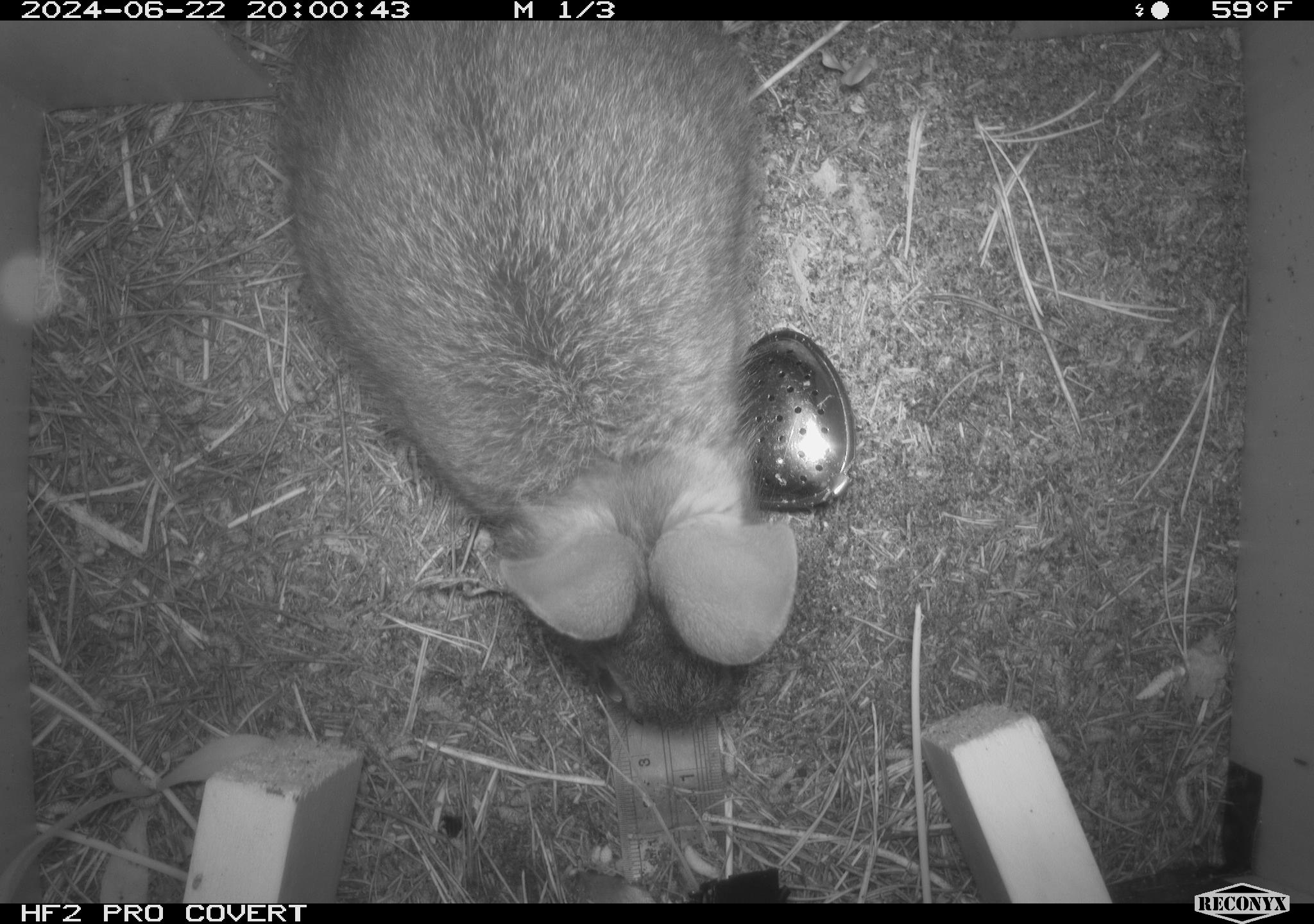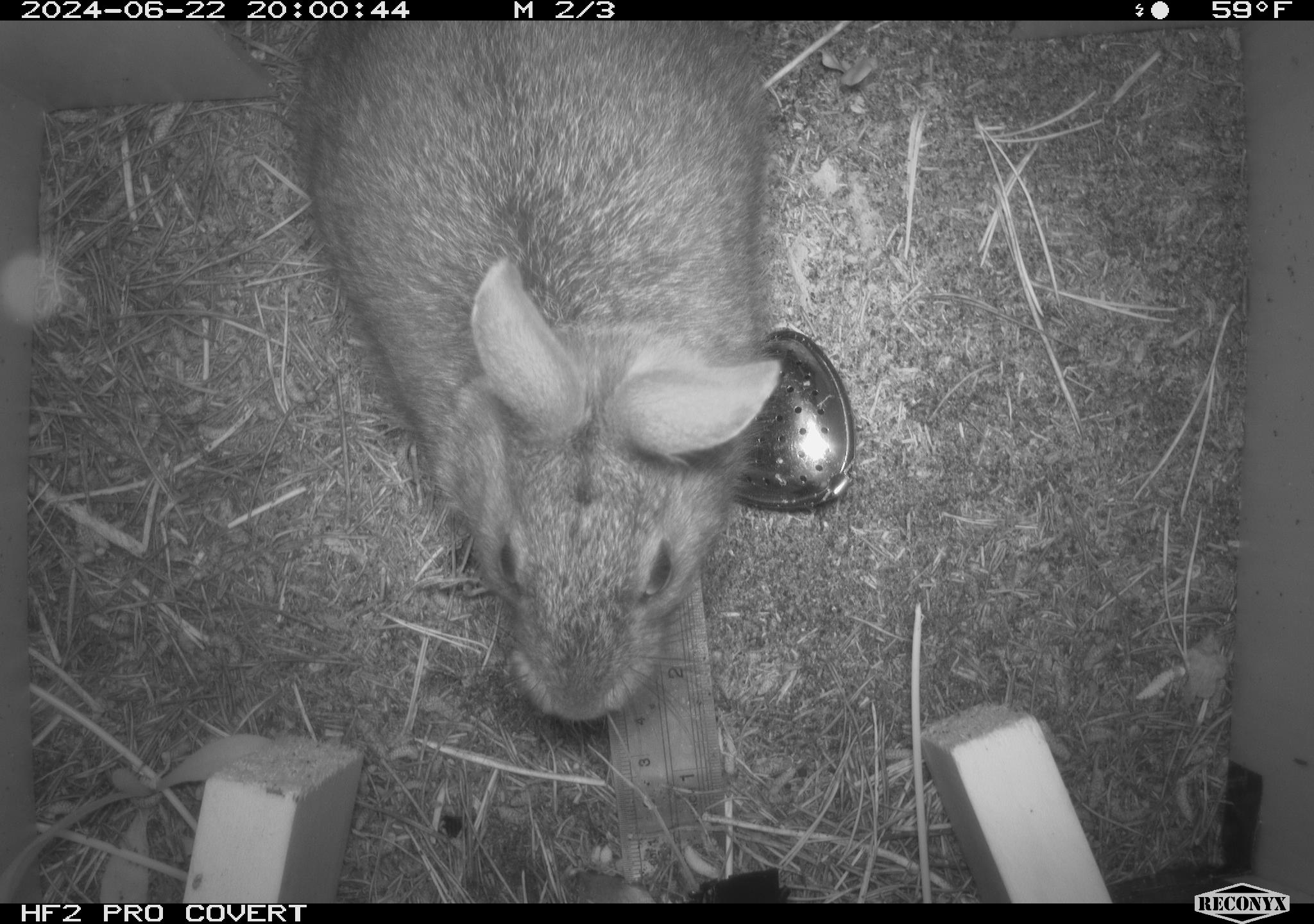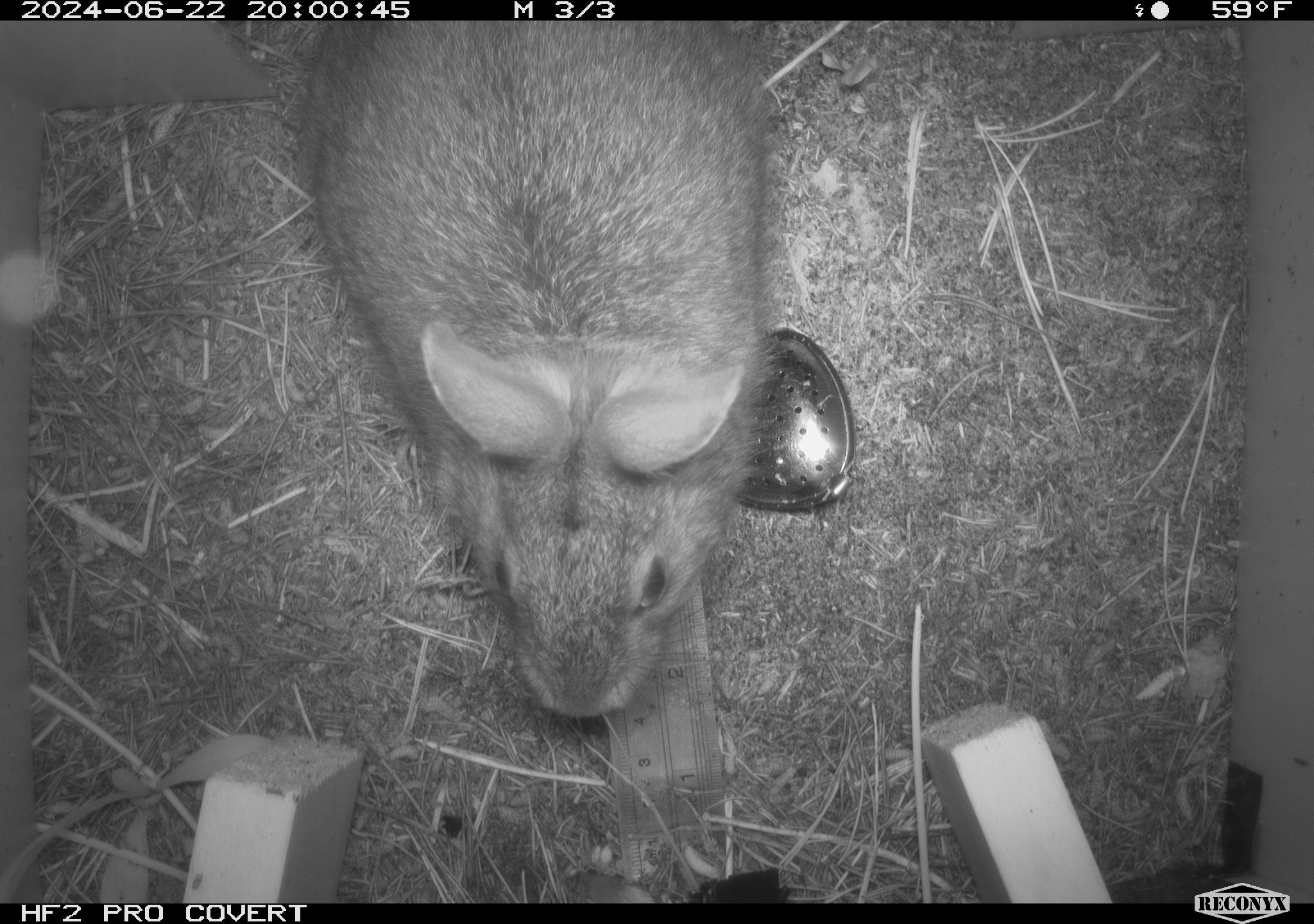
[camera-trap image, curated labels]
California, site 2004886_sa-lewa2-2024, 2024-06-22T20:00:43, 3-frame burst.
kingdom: Animalia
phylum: Chordata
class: Mammalia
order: Lagomorpha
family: Leporidae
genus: Sylvilagus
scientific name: Sylvilagus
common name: cottontail rabbits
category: sylvilagus species